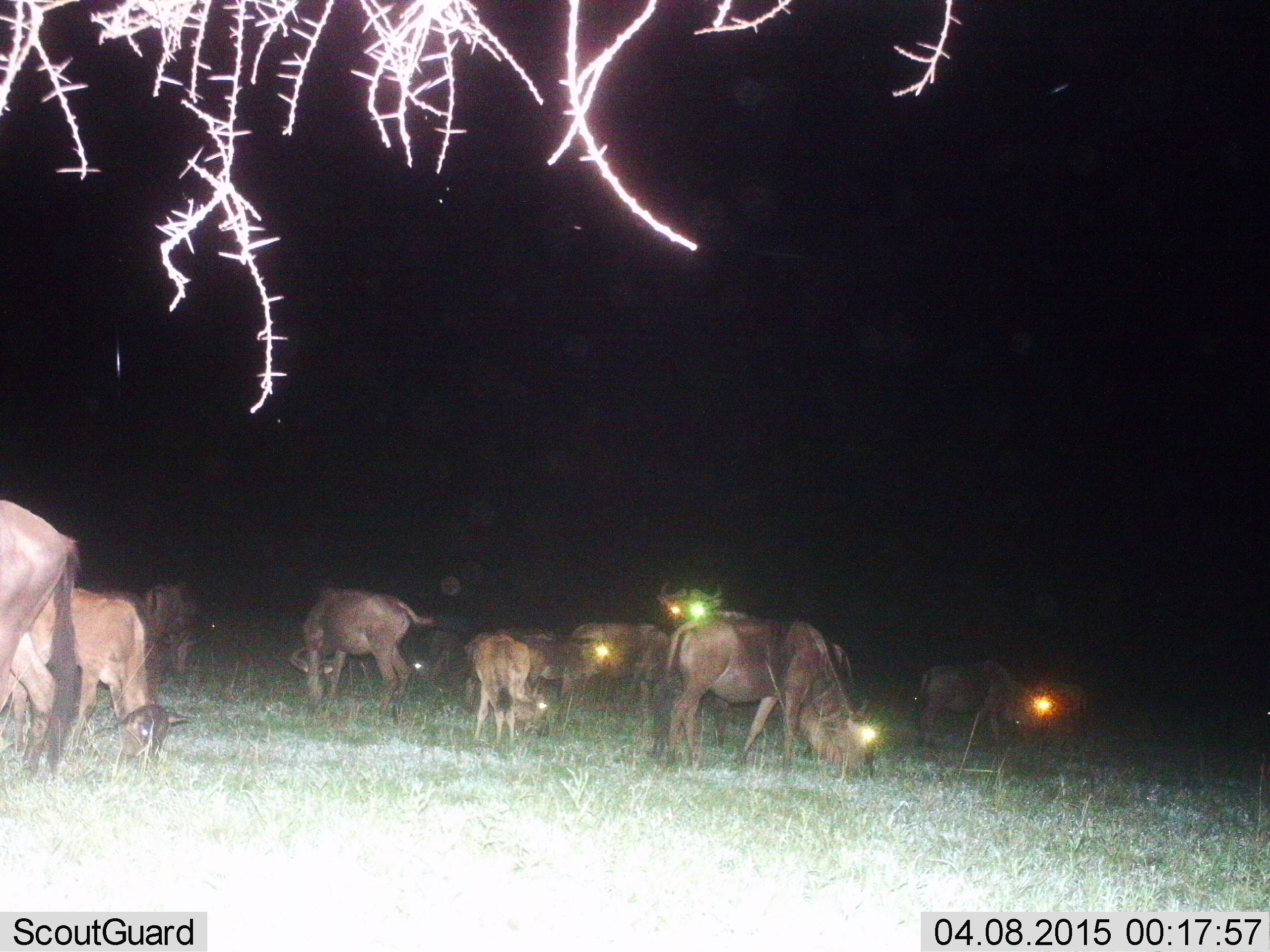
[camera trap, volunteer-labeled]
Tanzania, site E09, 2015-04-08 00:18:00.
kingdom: Animalia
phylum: Chordata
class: Mammalia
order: Artiodactyla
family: Bovidae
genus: Connochaetes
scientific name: Connochaetes taurinus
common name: blue wildebeest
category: wildebeest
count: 11-50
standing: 60%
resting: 0%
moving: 0%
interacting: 0%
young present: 20%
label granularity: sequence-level